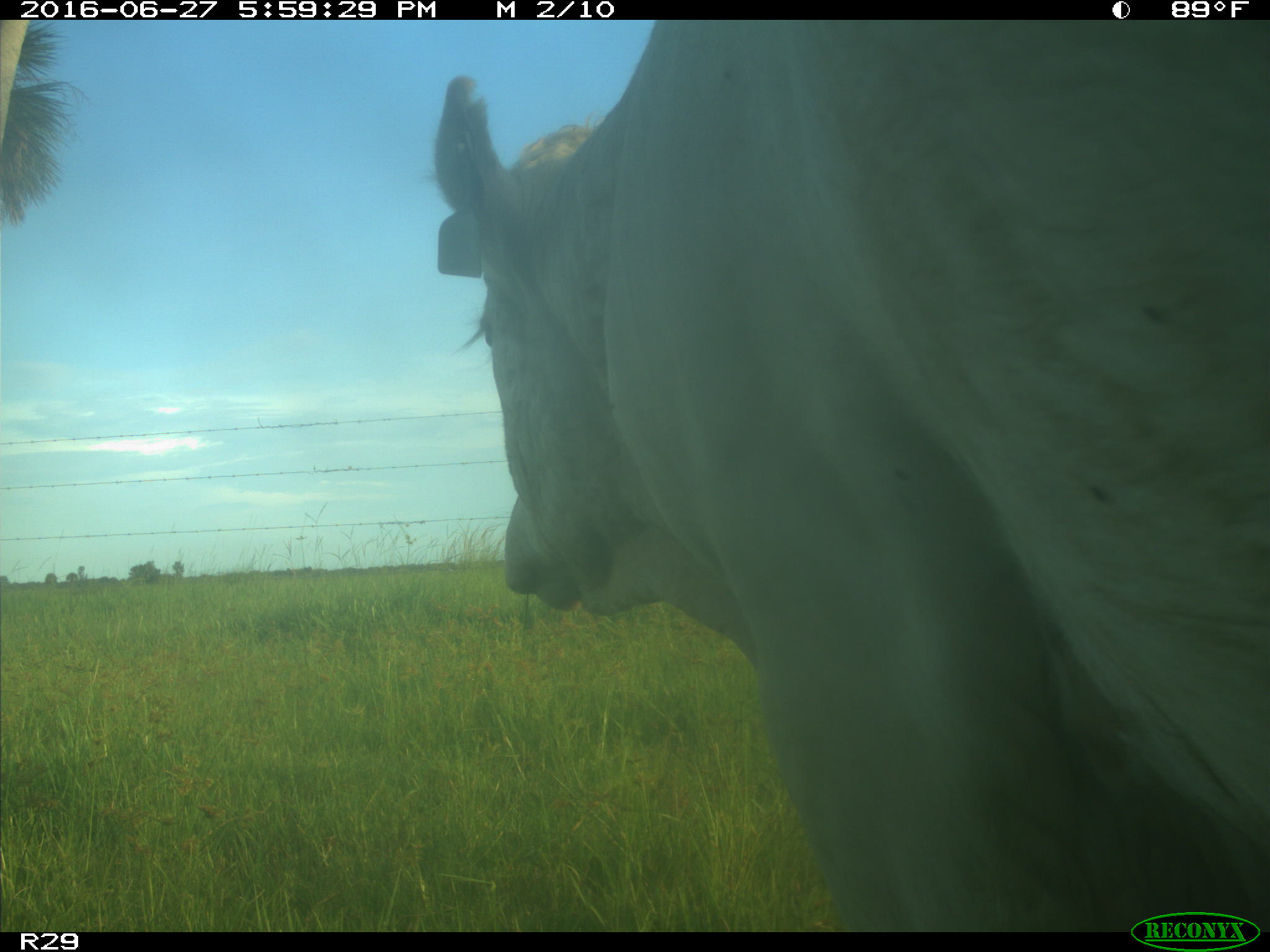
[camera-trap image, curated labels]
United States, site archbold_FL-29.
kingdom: Animalia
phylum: Chordata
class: Mammalia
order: Artiodactyla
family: Bovidae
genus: Bos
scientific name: Bos taurus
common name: domestic cow